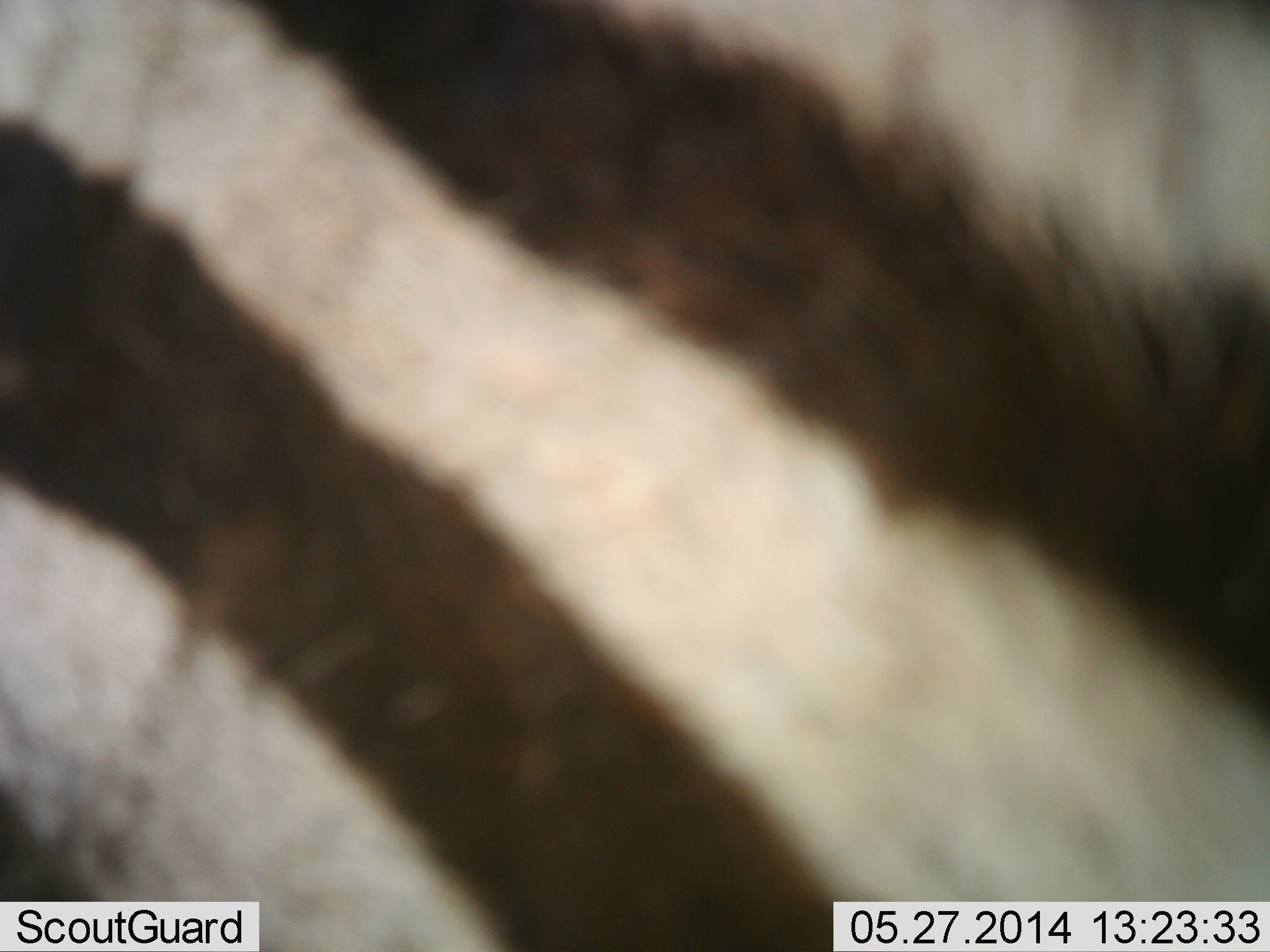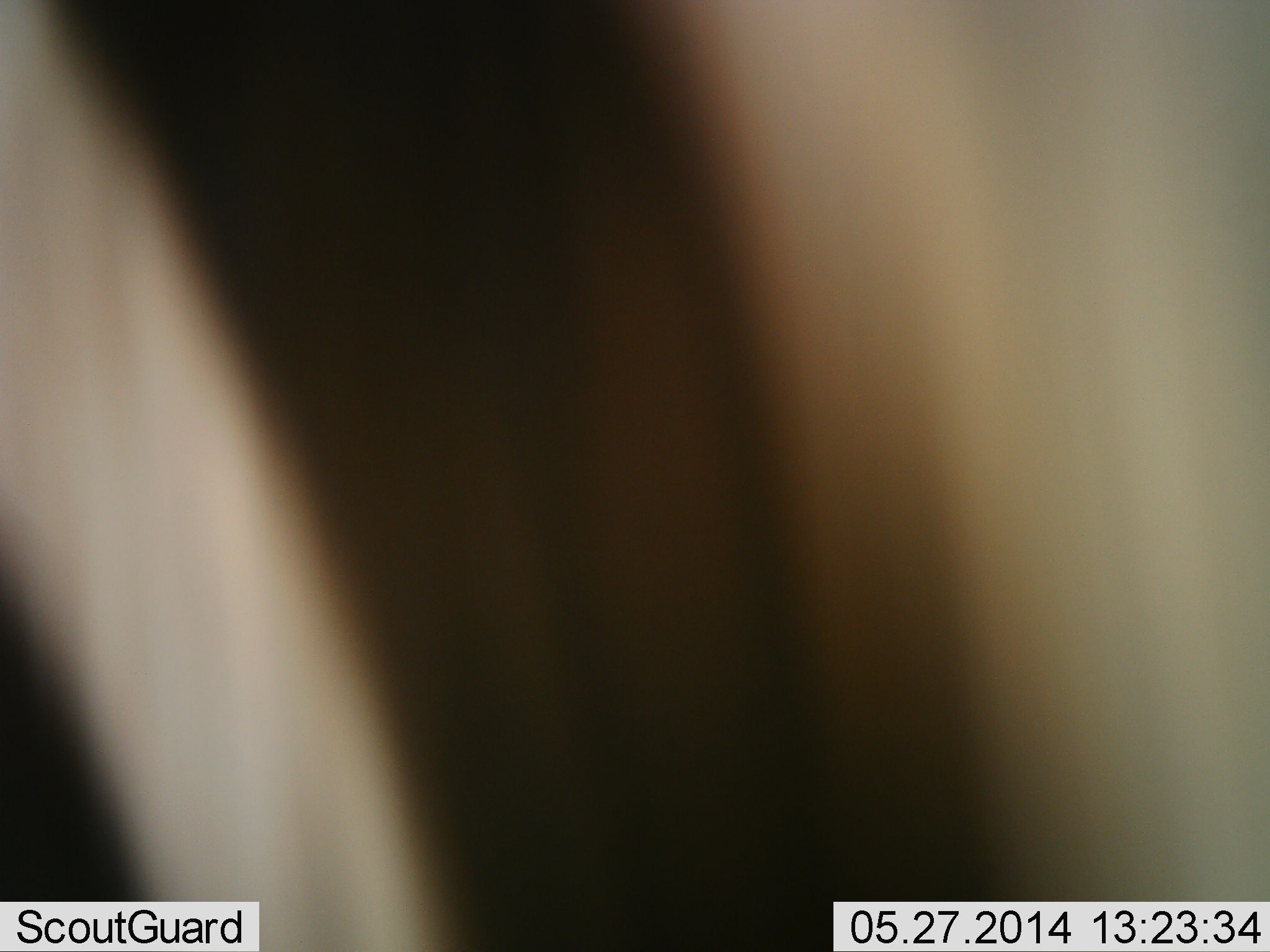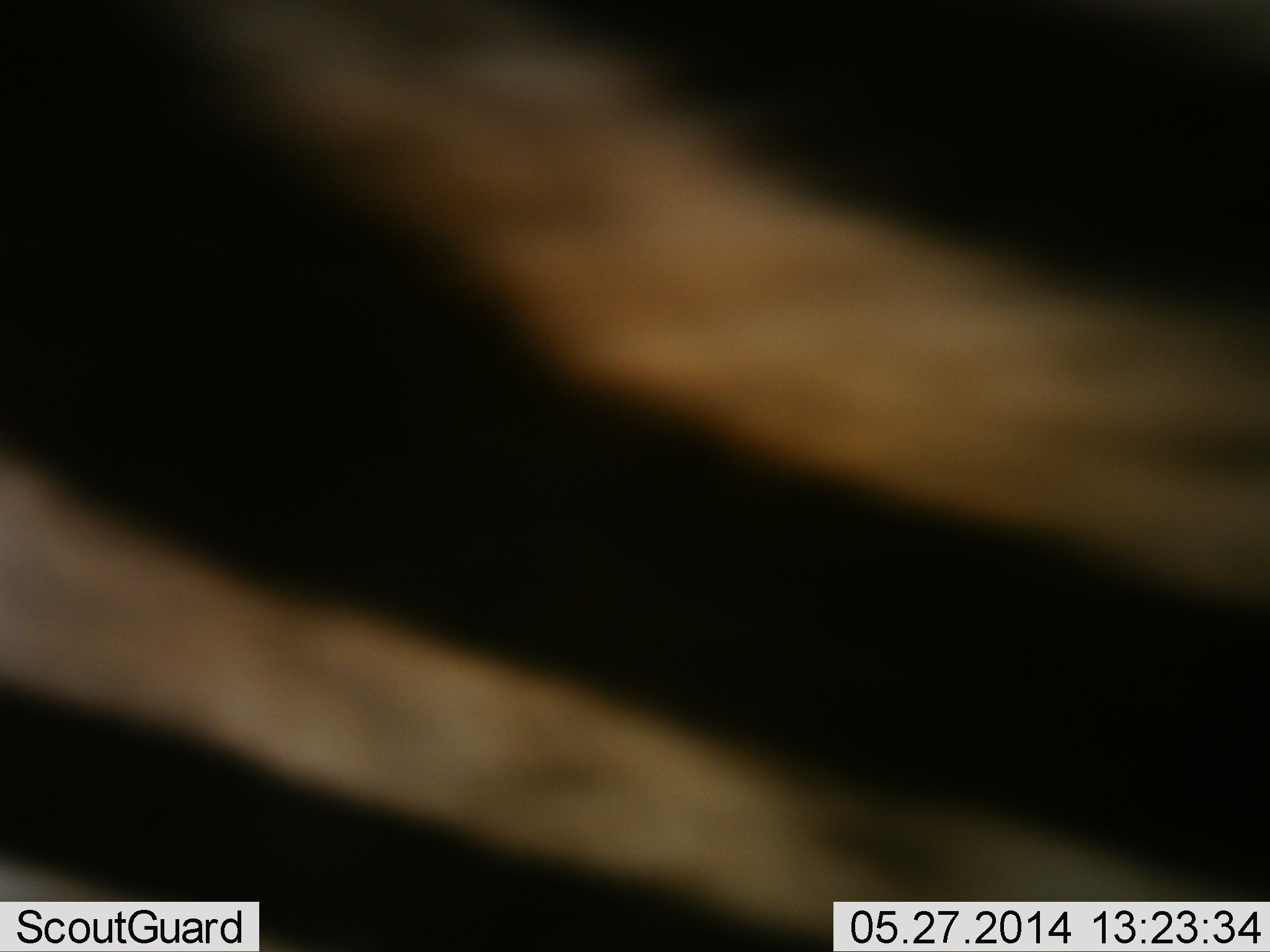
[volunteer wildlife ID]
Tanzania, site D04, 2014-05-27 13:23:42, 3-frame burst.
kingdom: Animalia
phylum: Chordata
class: Mammalia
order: Perissodactyla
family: Equidae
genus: Equus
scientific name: Equus quagga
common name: plains zebra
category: zebra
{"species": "zebra (plains zebra) (Equus quagga)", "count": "1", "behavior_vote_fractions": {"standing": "40%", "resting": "0%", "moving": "60%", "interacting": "0%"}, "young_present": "0%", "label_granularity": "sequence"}